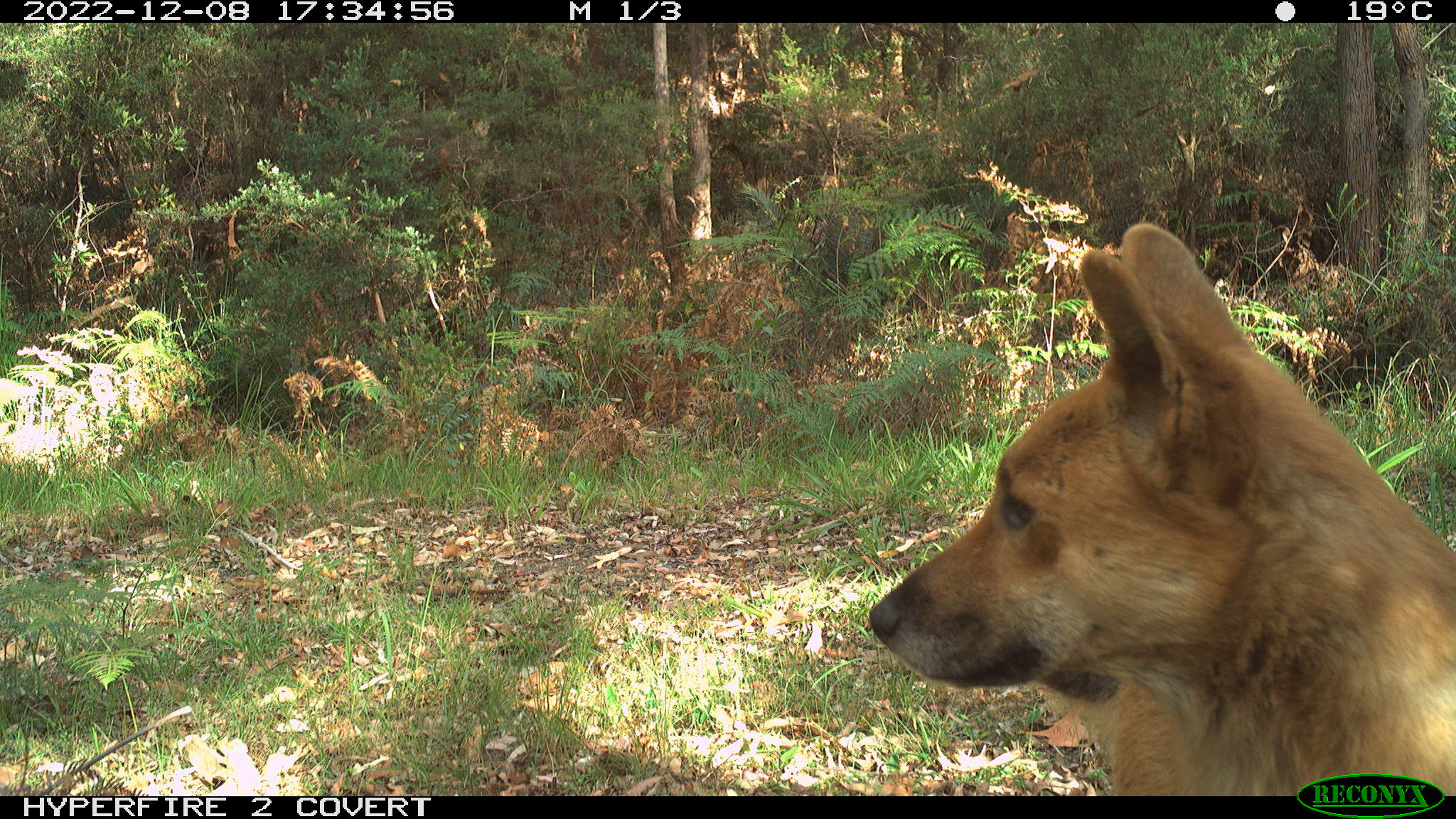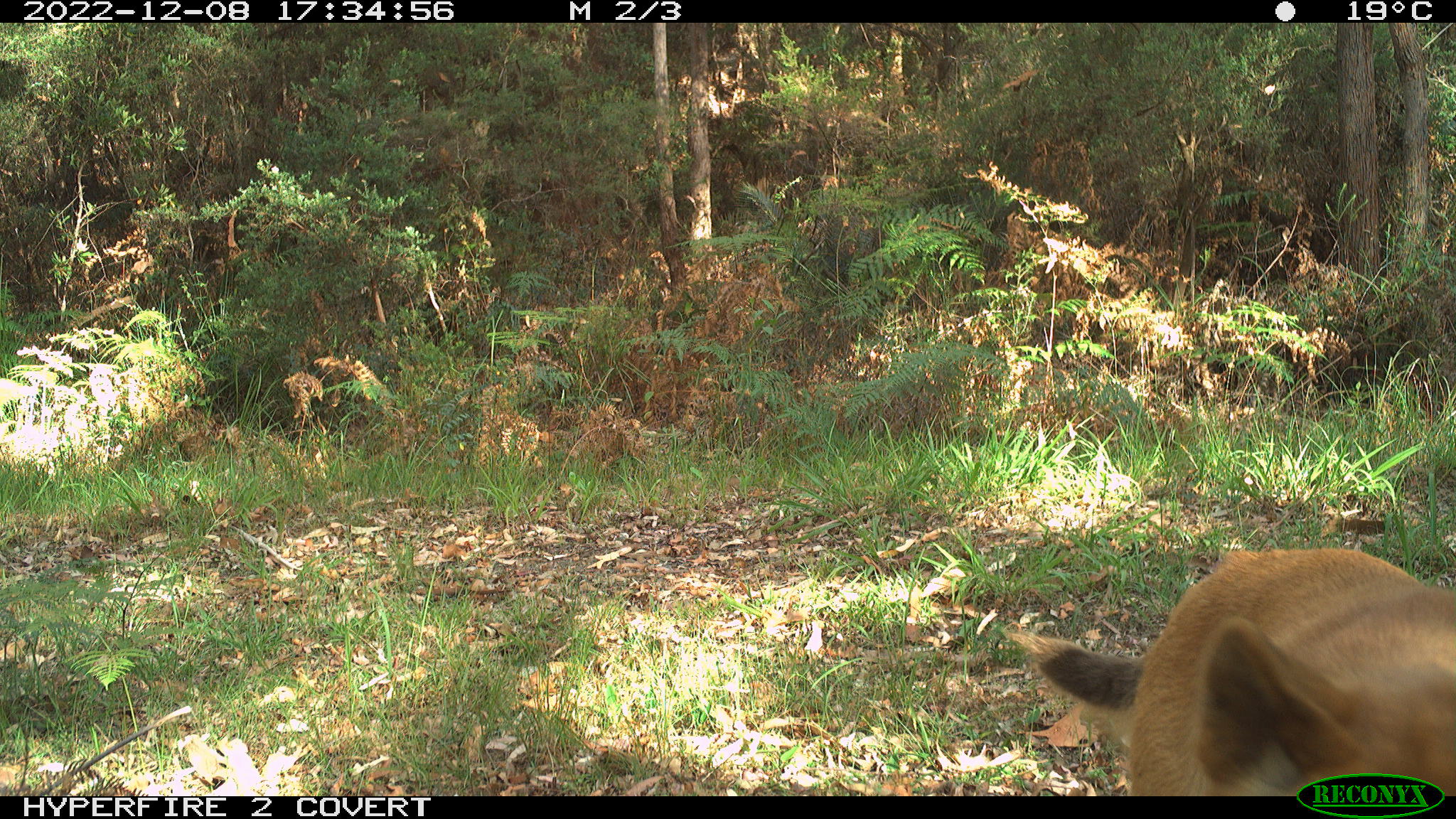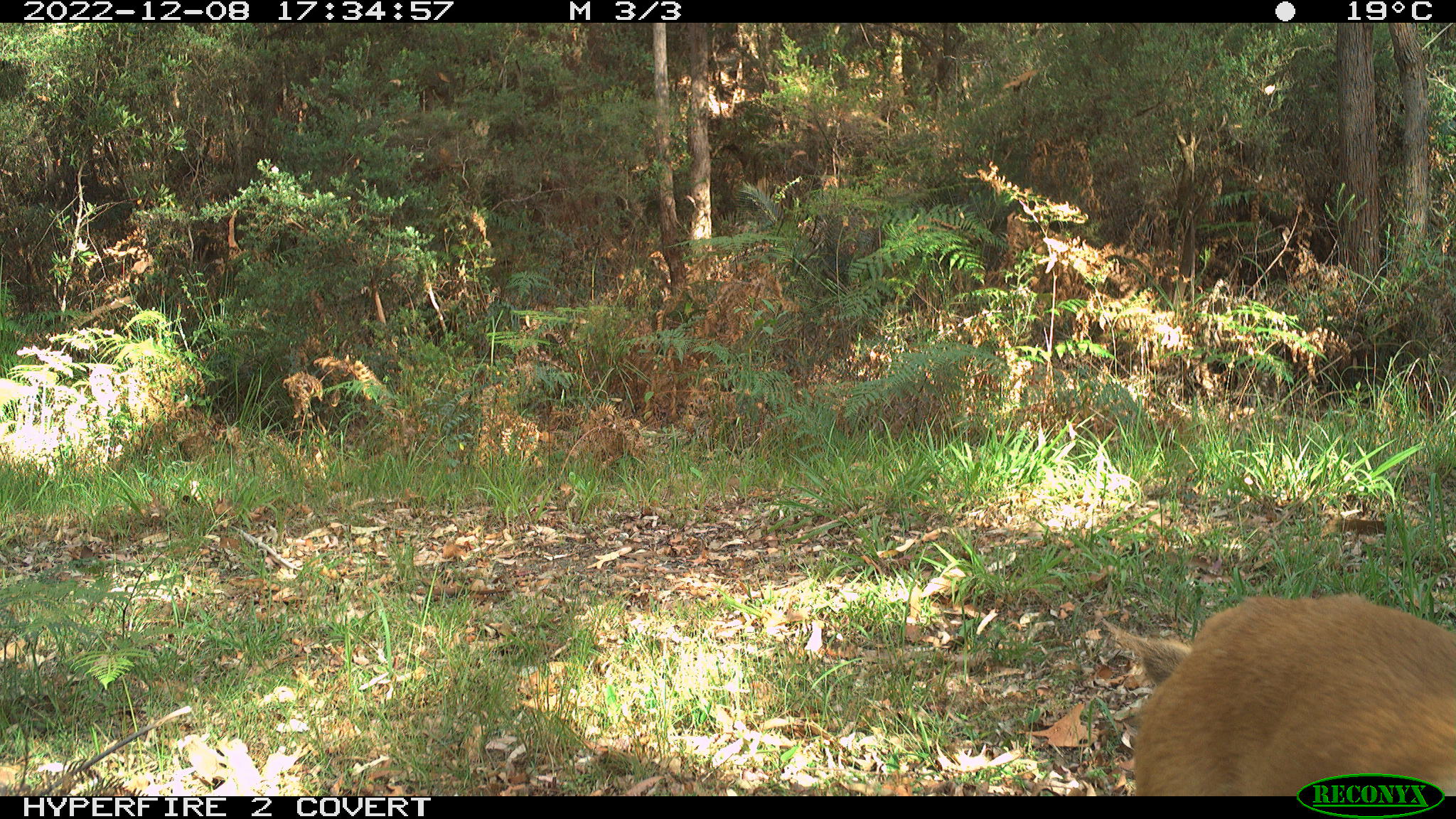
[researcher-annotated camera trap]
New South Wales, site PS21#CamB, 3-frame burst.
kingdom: Animalia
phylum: Chordata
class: Mammalia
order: Carnivora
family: Canidae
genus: Canis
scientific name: Canis familiaris dingo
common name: dingo